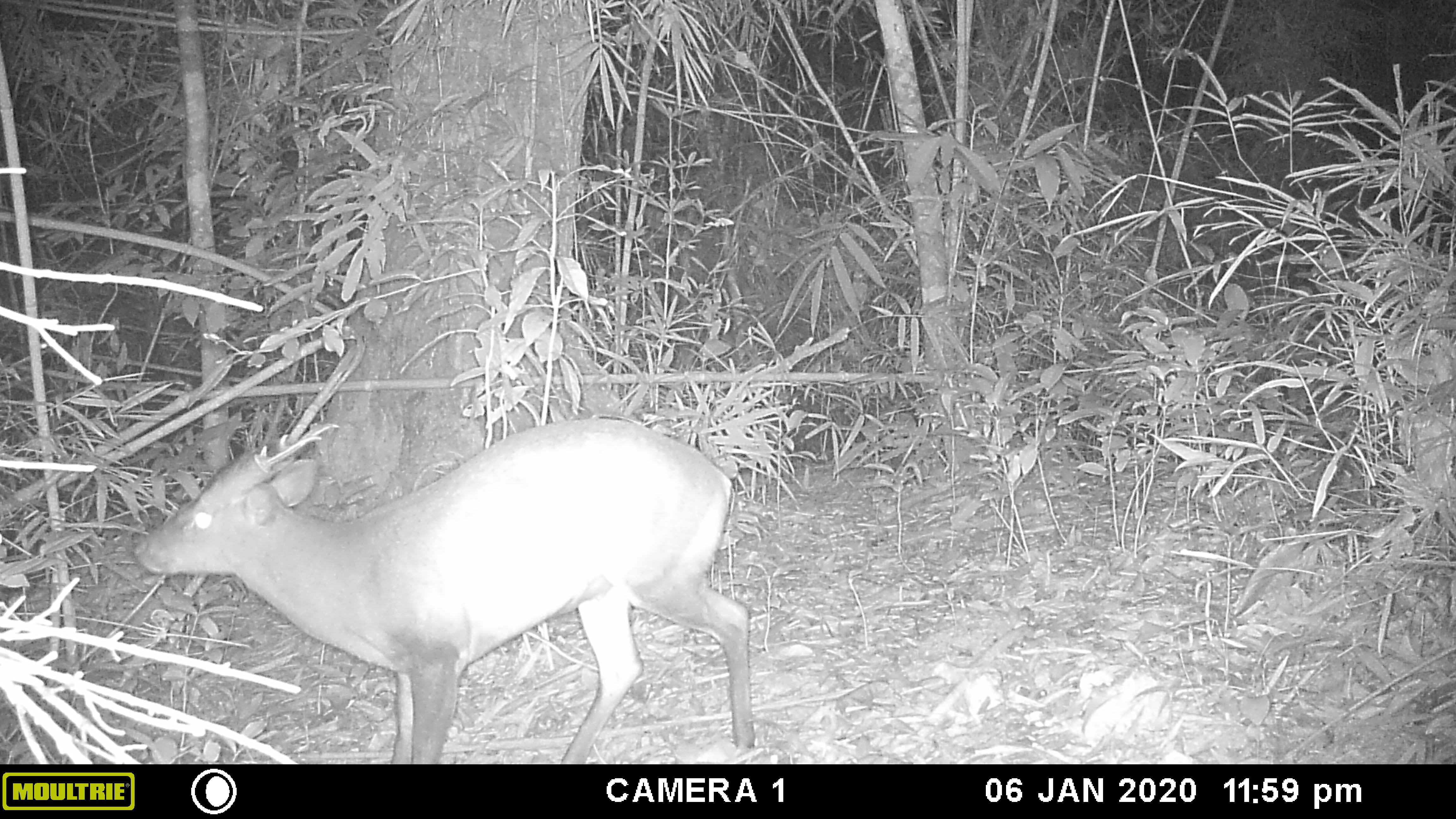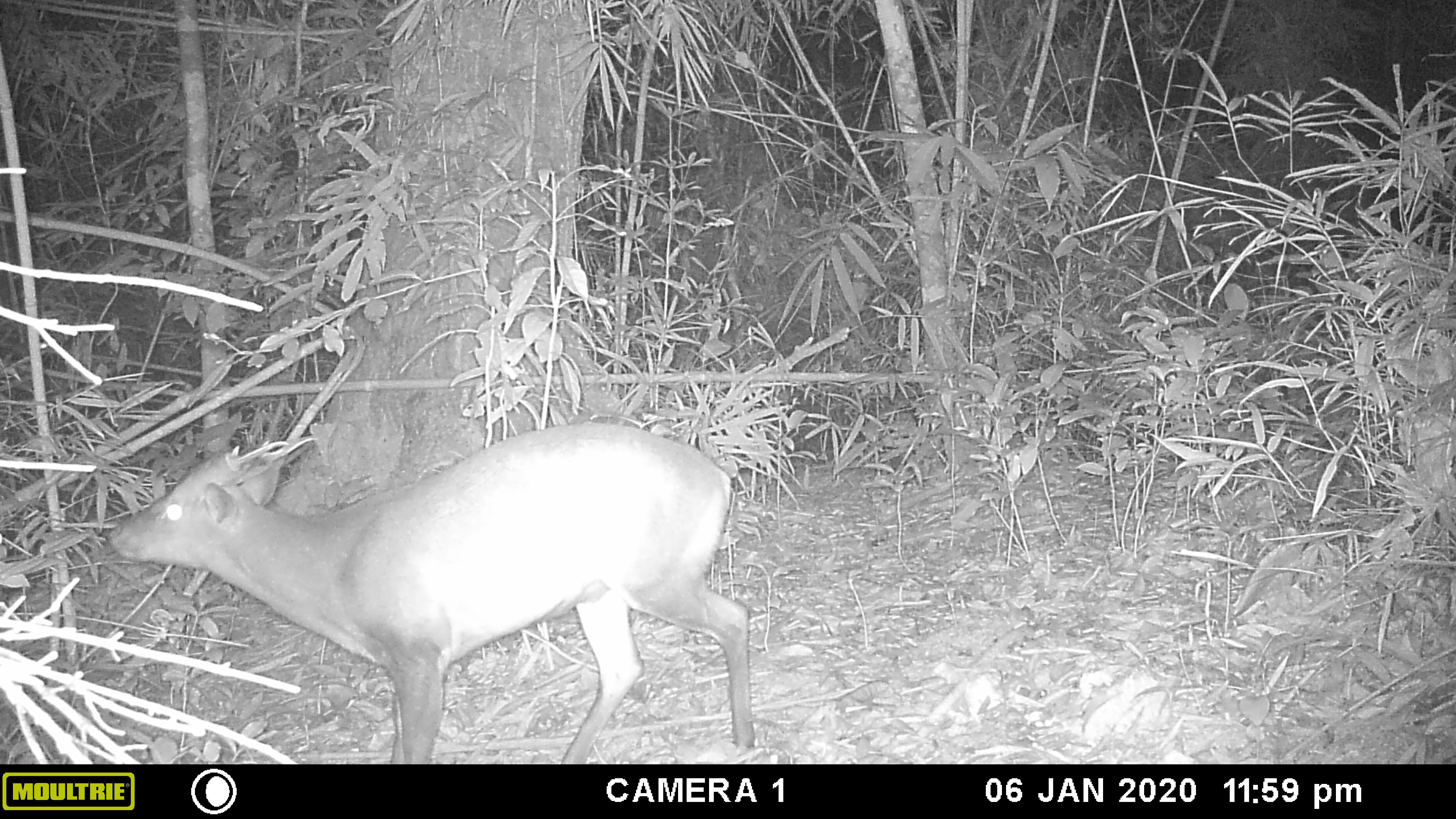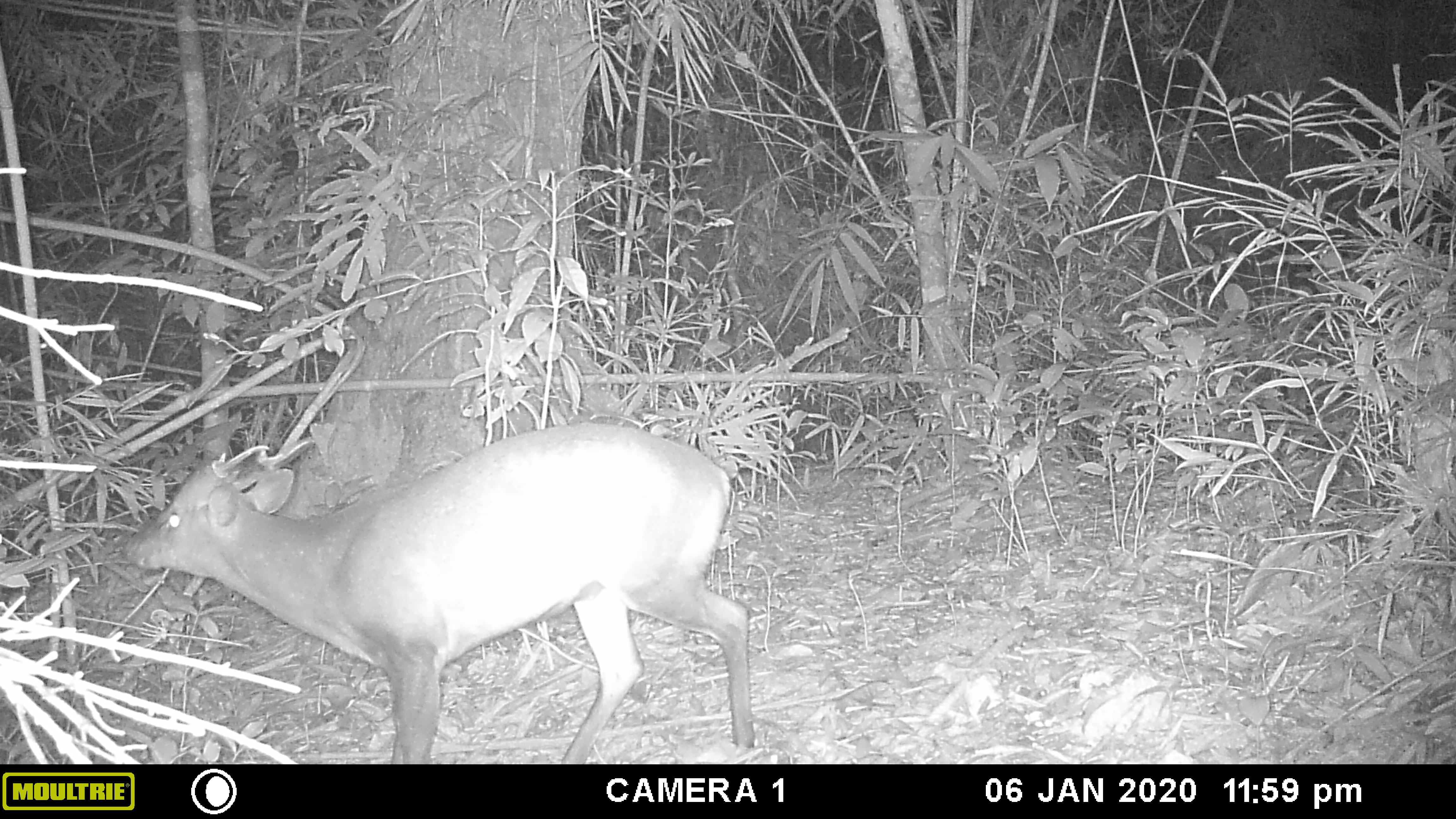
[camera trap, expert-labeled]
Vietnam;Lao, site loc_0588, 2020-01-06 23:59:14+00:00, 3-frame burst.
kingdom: Animalia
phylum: Chordata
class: Mammalia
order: Artiodactyla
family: Cervidae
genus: Muntiacus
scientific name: Muntiacus muntjak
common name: red muntjac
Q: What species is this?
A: Red muntjac (Muntiacus muntjak).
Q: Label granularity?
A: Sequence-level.